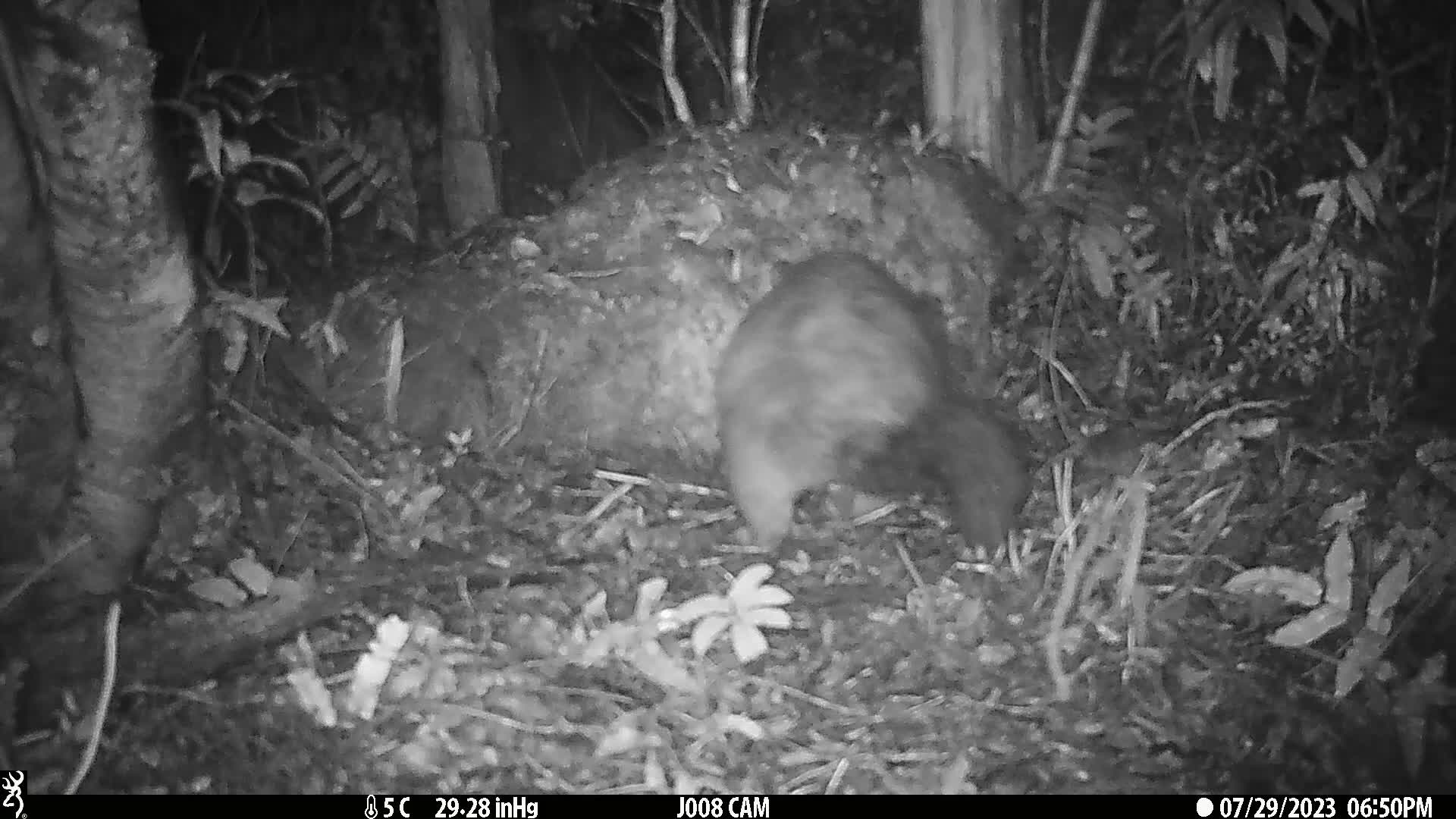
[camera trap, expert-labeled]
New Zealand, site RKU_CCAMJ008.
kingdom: Animalia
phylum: Chordata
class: Mammalia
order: Diprotodontia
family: Phalangeridae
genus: Trichosurus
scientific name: Trichosurus vulpecula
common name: common brushtail possum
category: possum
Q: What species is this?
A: Possum (common brushtail possum) (Trichosurus vulpecula).